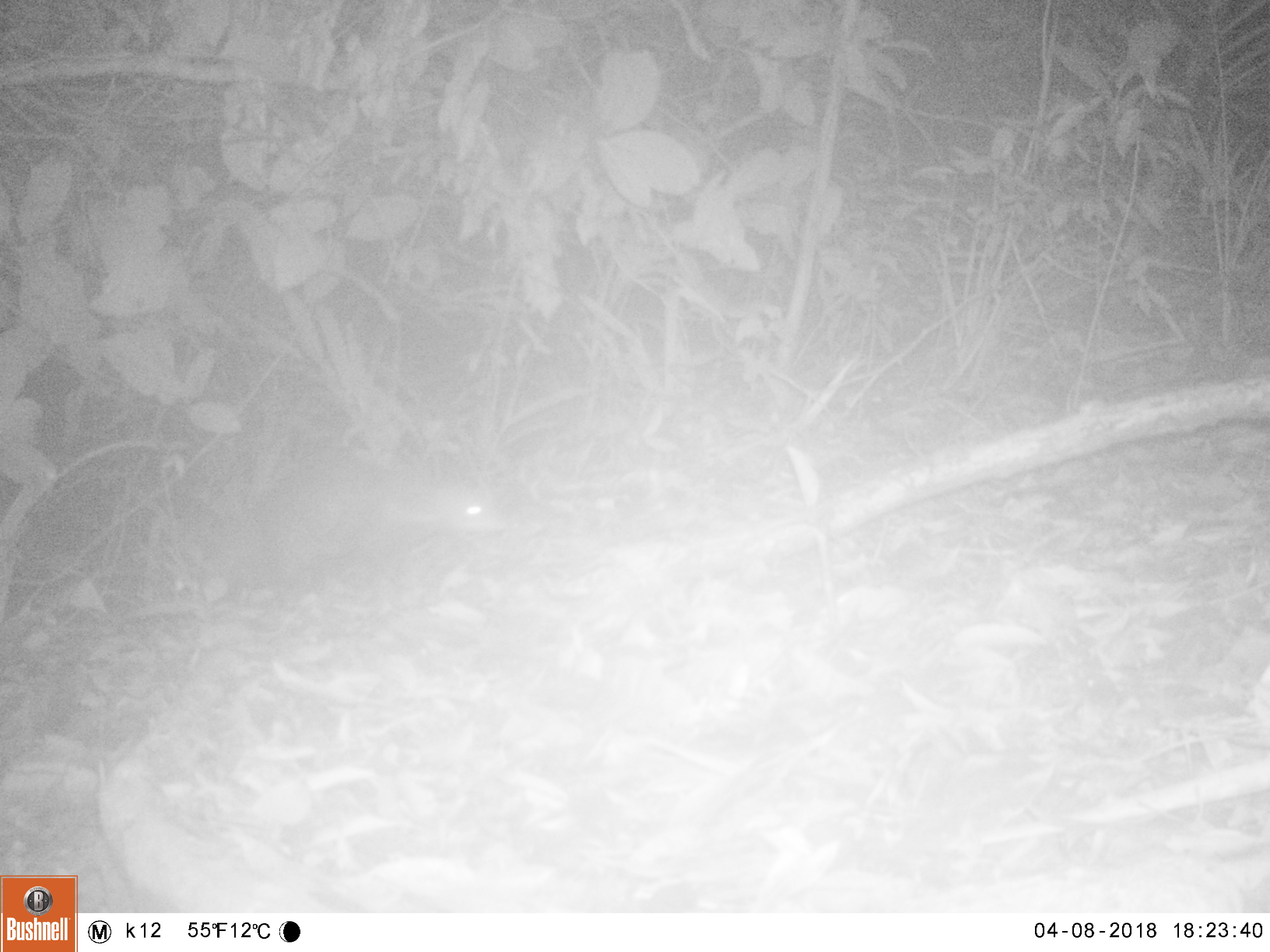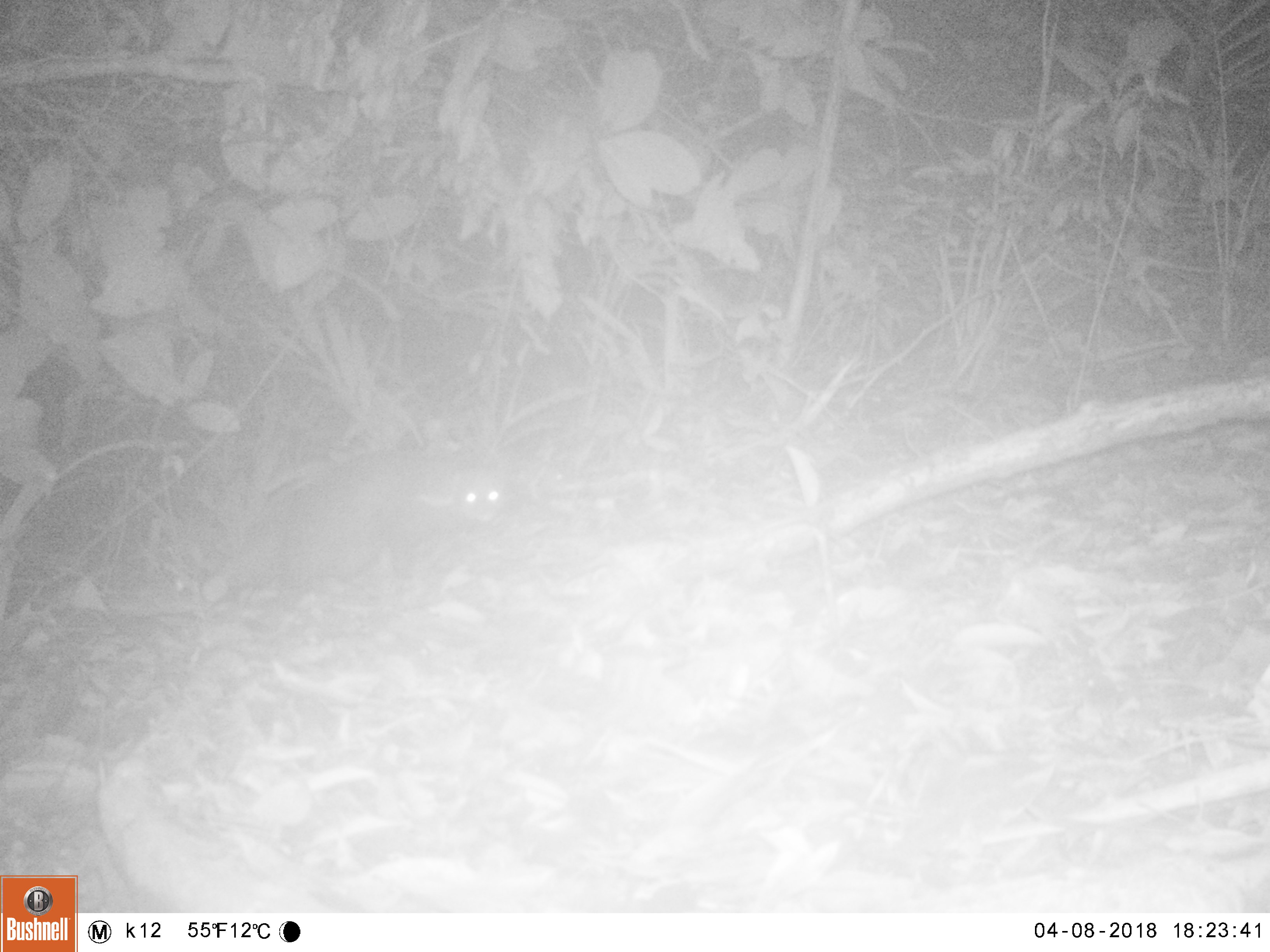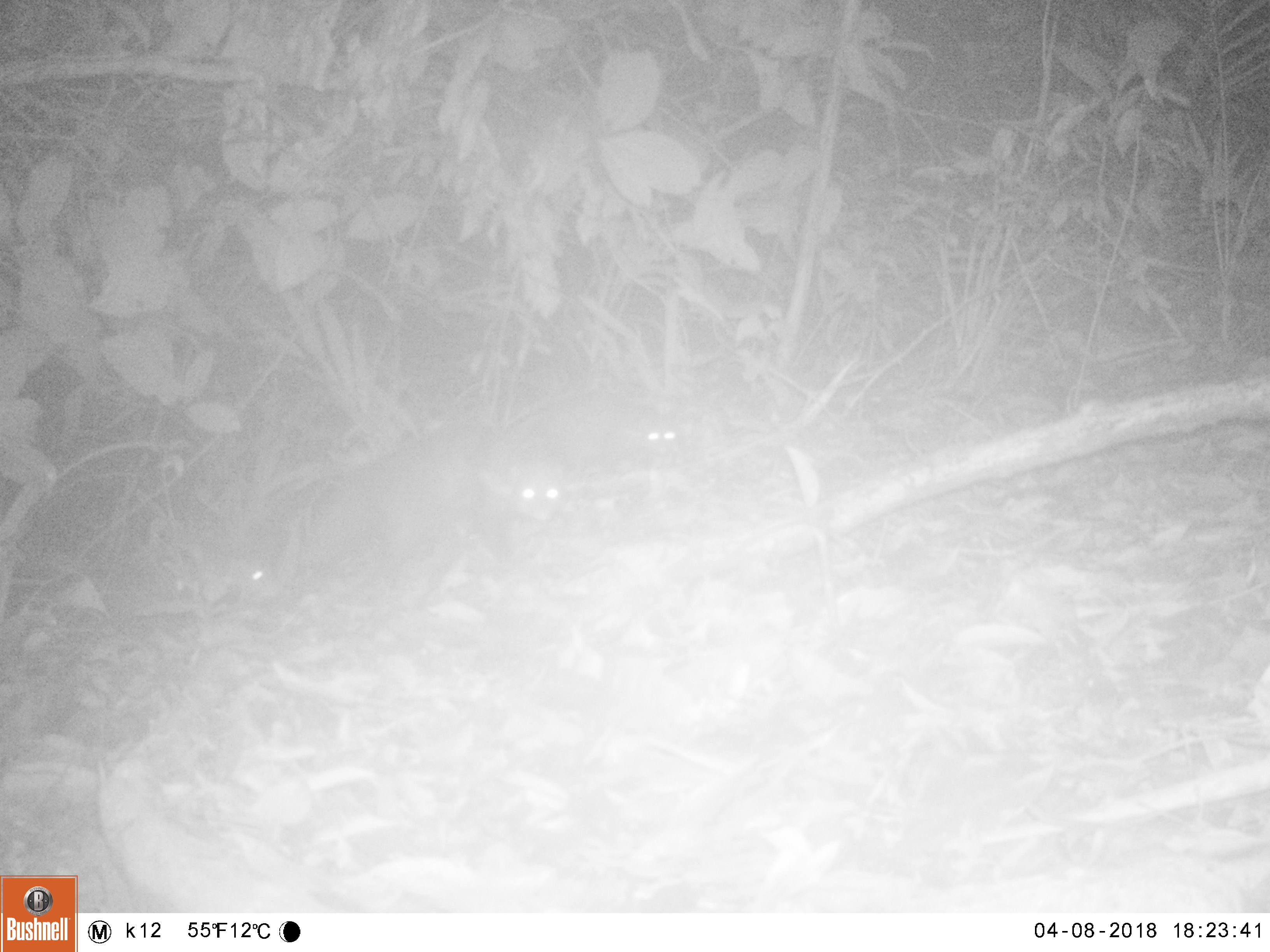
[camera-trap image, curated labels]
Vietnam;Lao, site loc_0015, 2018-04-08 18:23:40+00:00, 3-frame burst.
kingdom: Animalia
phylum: Chordata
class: Mammalia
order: Carnivora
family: Herpestidae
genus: Urva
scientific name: Urva urva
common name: crab-eating mongoose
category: crab eating mongoose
Crab eating mongoose (crab-eating mongoose) (Urva urva). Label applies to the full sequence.